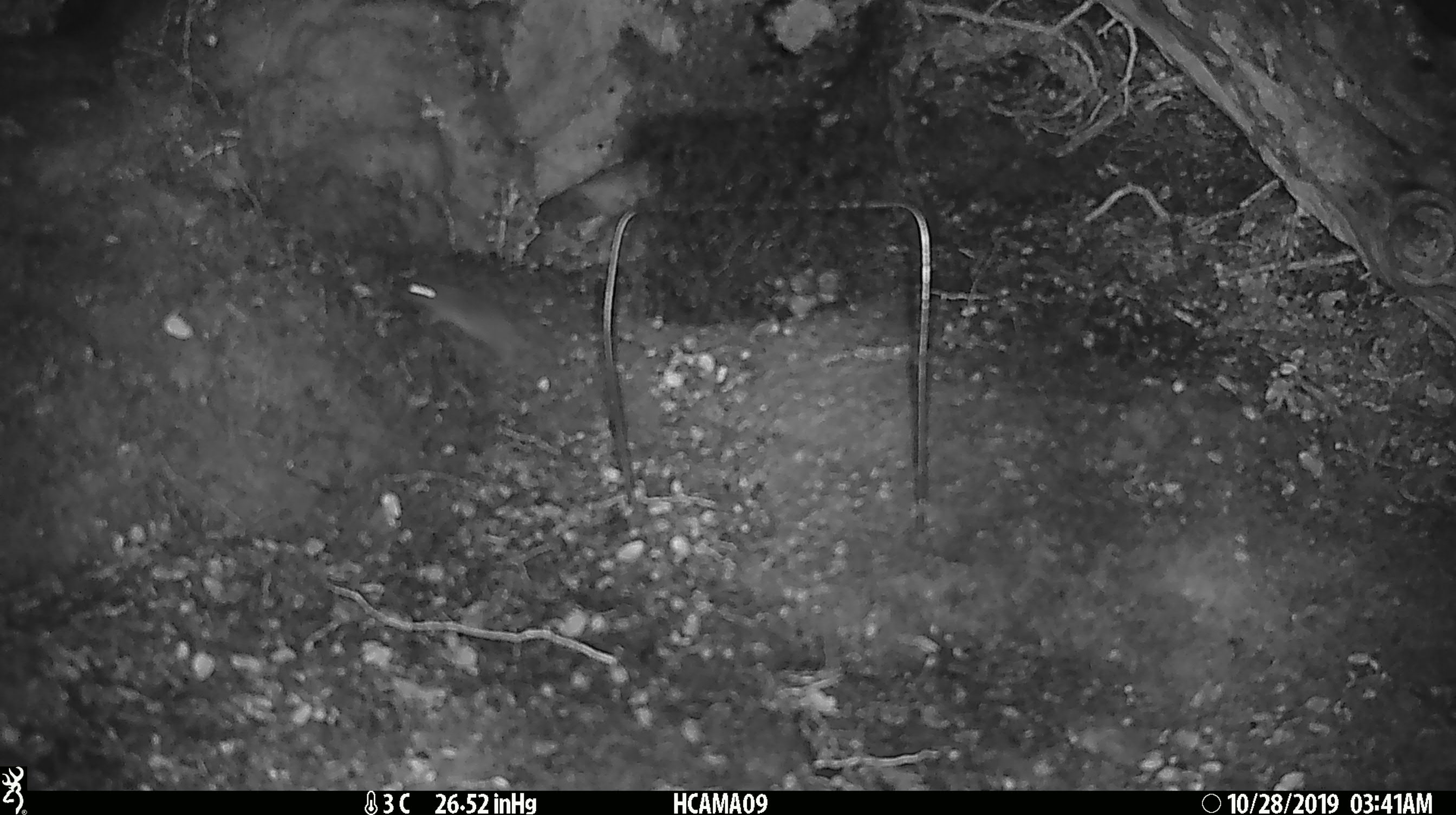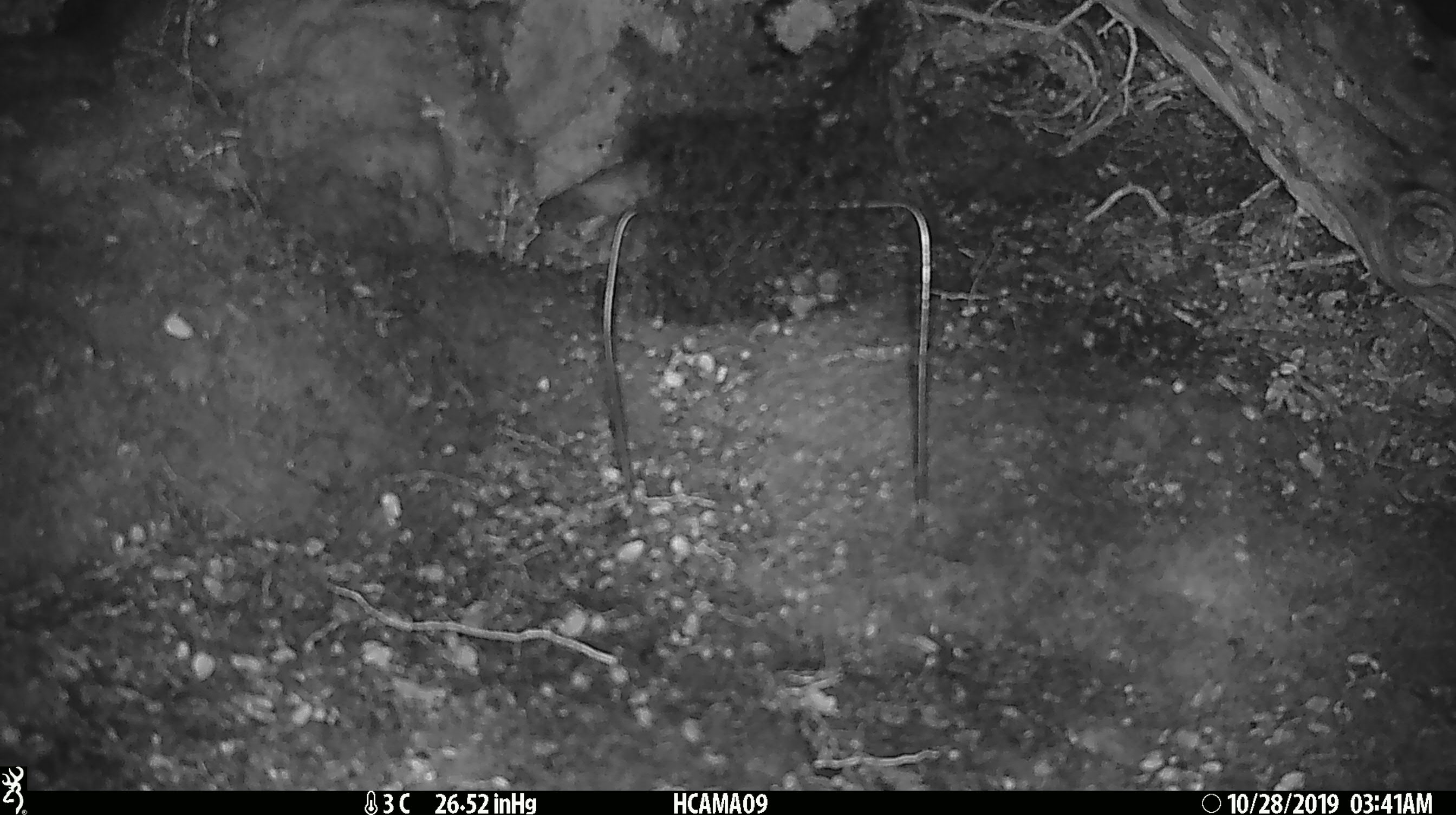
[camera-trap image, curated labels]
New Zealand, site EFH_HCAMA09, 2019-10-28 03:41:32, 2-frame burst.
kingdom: Animalia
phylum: Chordata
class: Mammalia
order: Rodentia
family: Muridae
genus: Mus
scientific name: Mus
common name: mouse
Mouse (Mus).